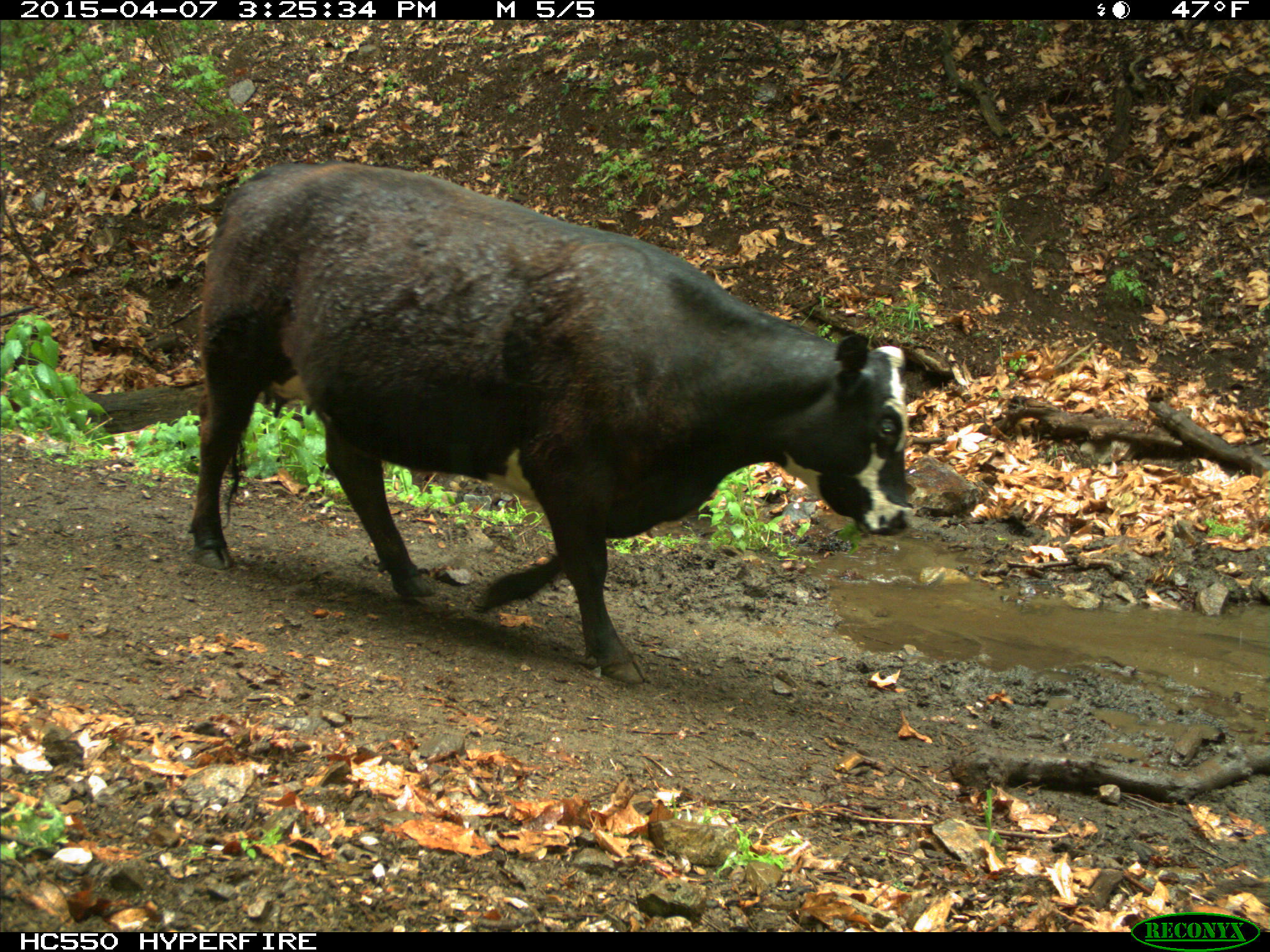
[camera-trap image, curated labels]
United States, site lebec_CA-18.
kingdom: Animalia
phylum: Chordata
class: Mammalia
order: Artiodactyla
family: Bovidae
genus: Bos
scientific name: Bos taurus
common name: domestic cow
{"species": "Bos taurus (domestic cow)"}